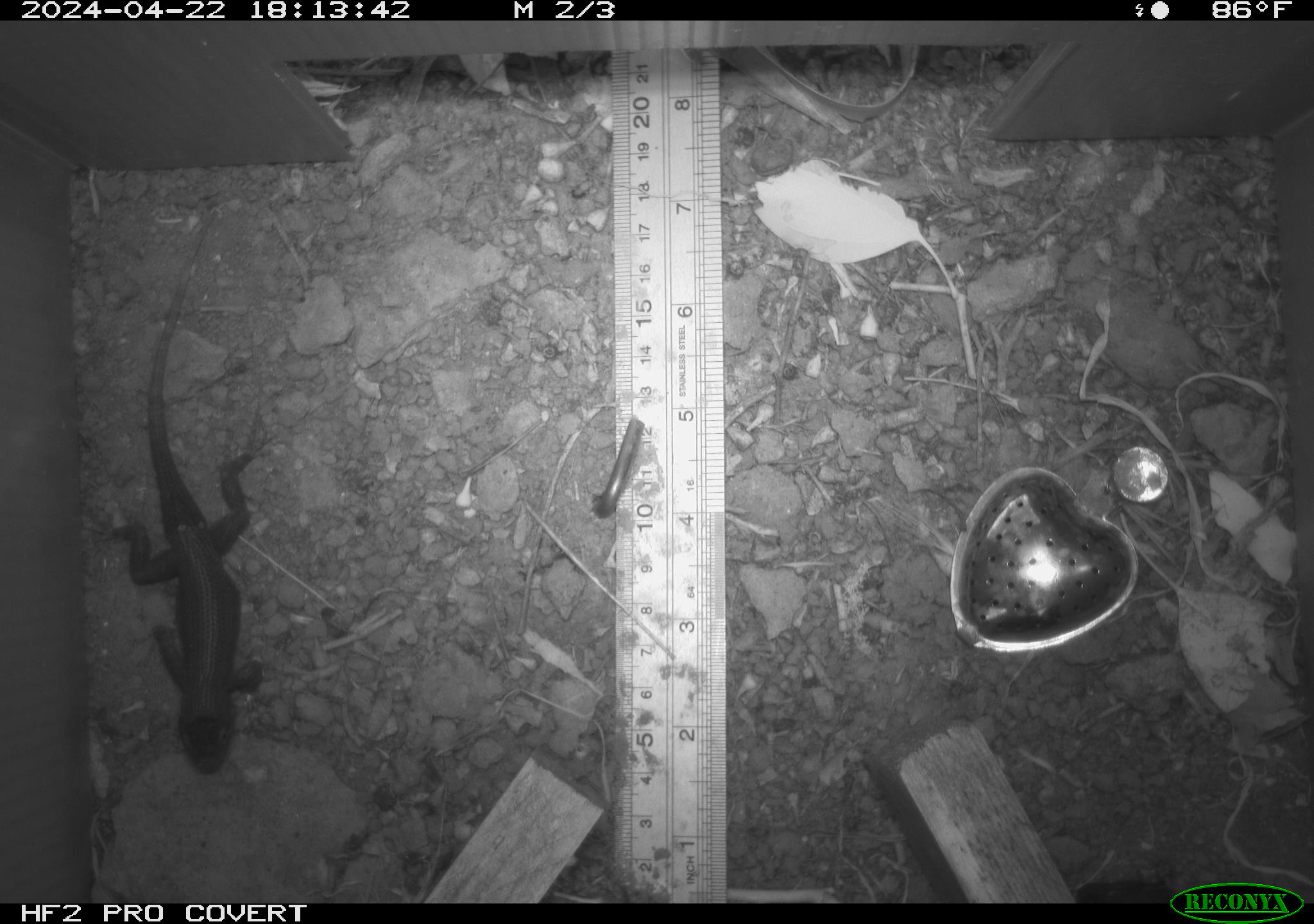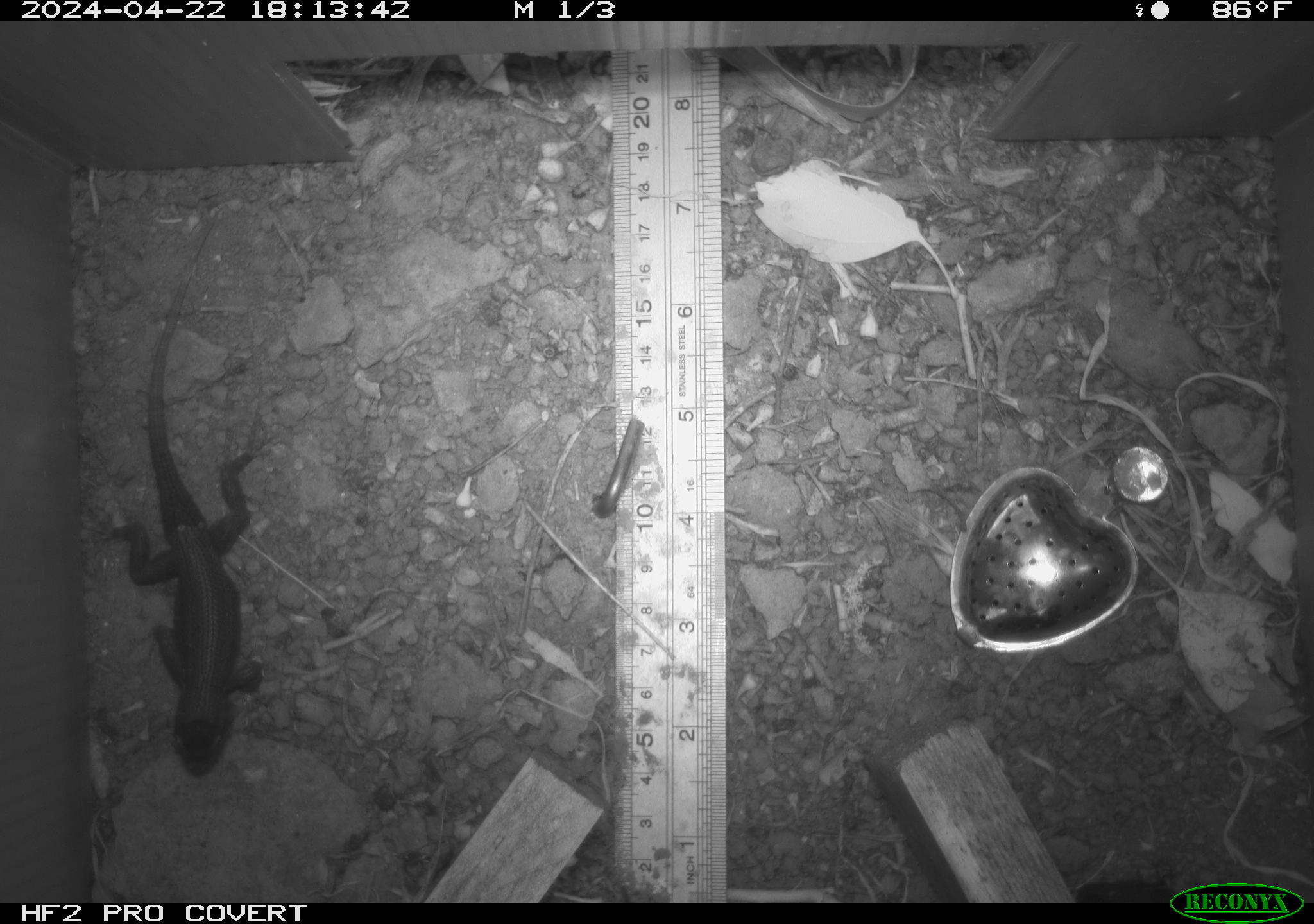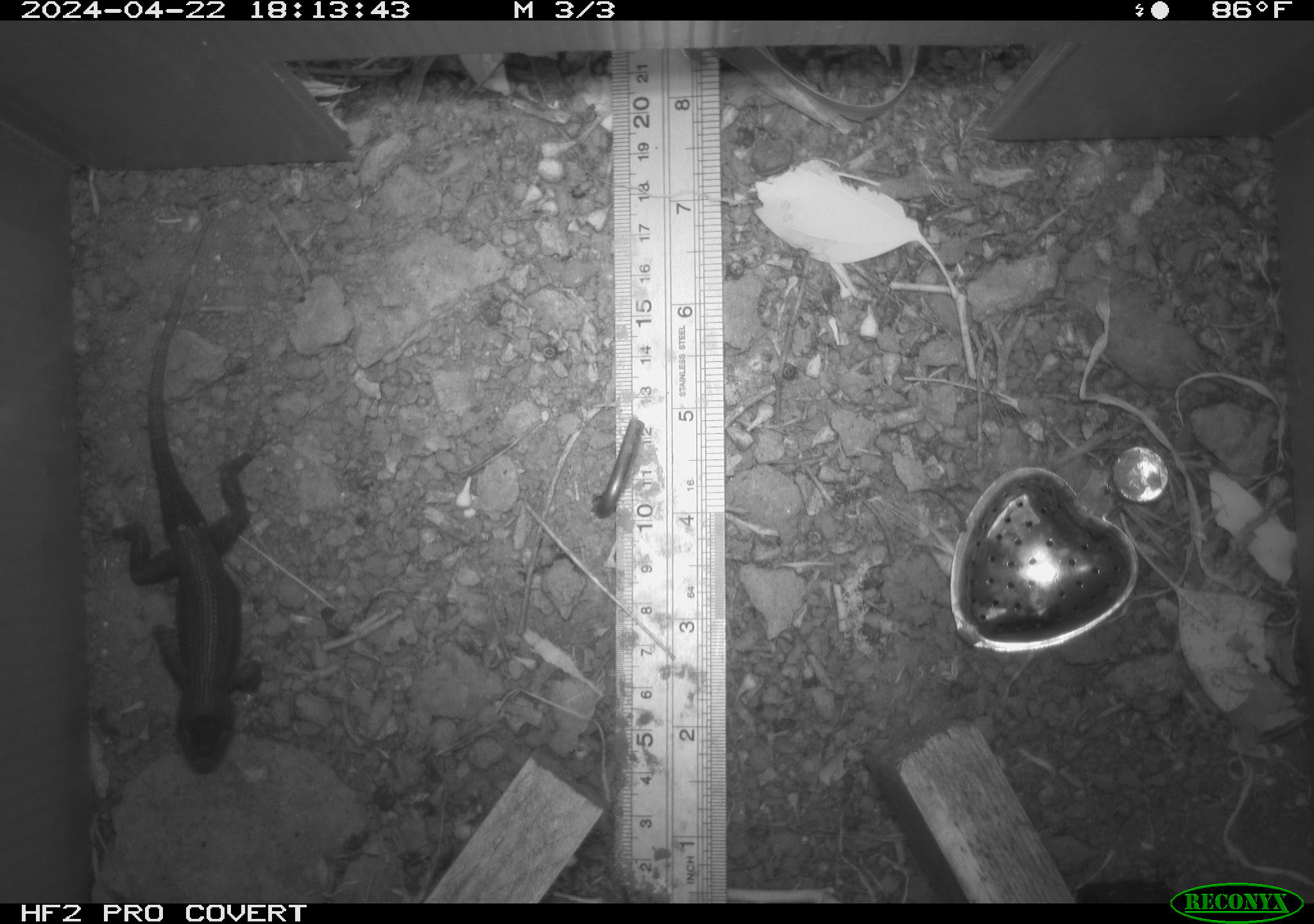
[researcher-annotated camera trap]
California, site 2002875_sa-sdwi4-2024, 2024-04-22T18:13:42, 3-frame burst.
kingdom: Animalia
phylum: Chordata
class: Reptilia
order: Squamata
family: Phrynosomatidae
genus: Sceloporus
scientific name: Sceloporus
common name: spiny lizards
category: sceloporus species